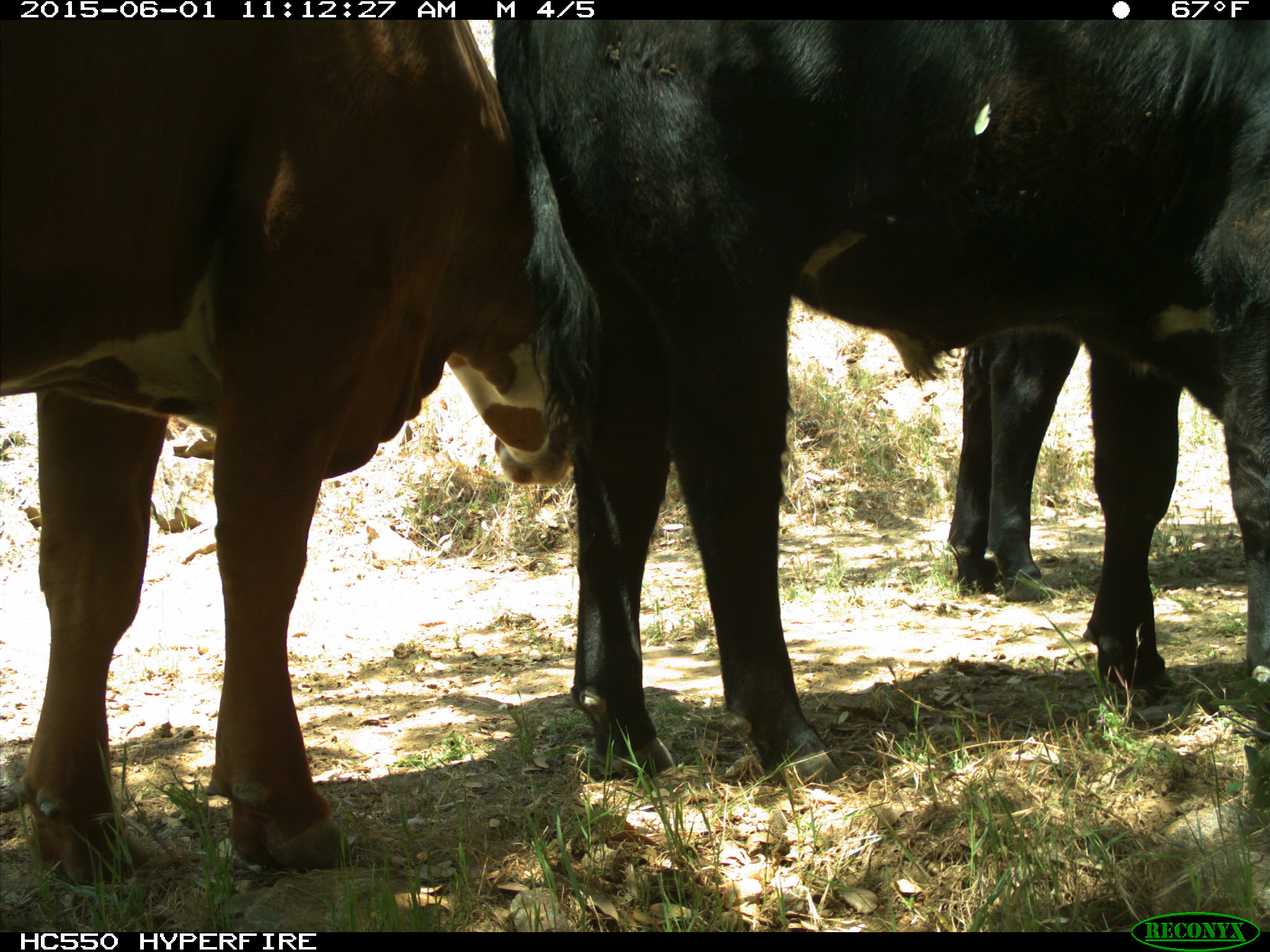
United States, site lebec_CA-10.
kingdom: Animalia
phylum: Chordata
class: Mammalia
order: Artiodactyla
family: Bovidae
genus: Bos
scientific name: Bos taurus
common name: domestic cow